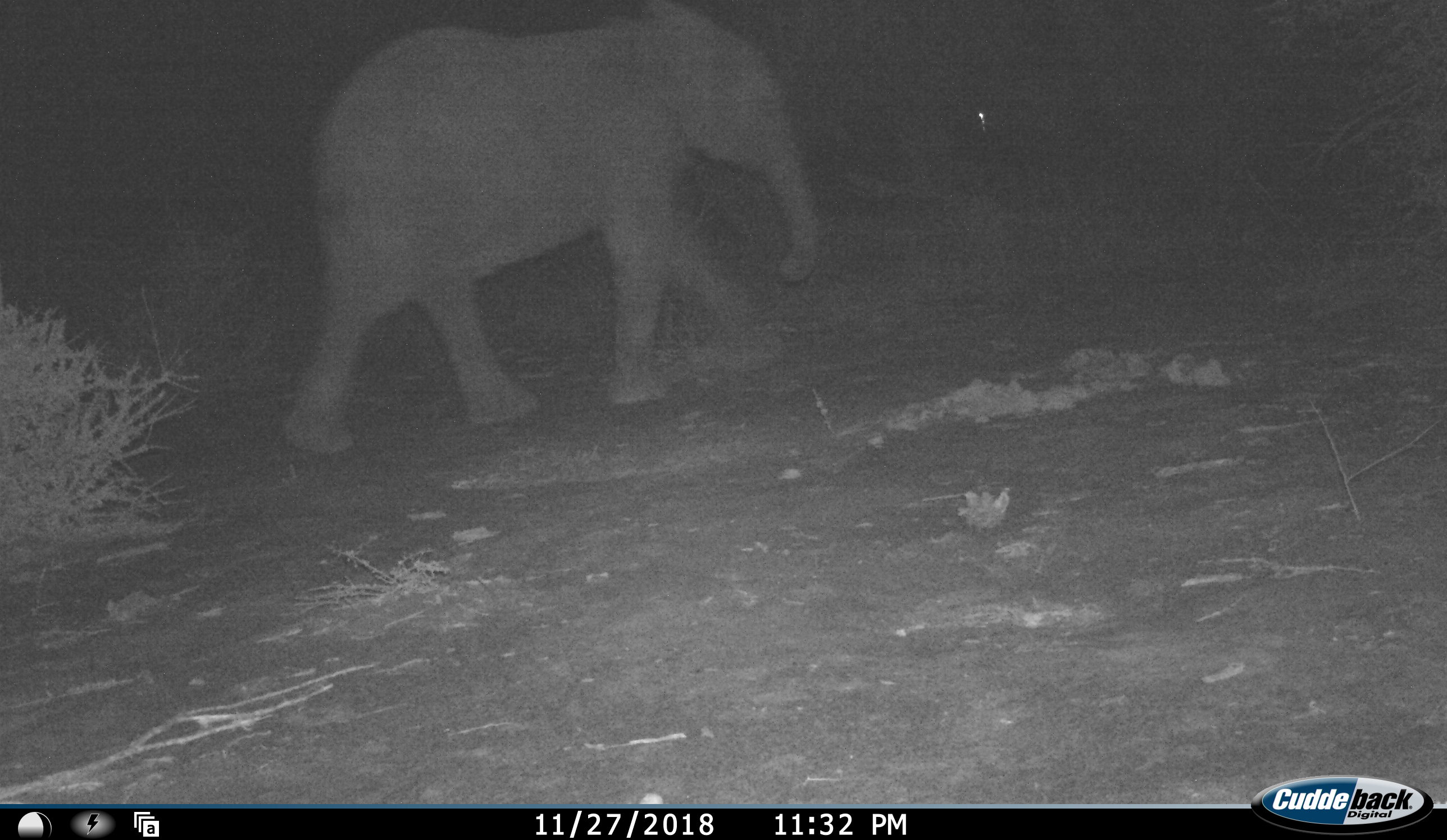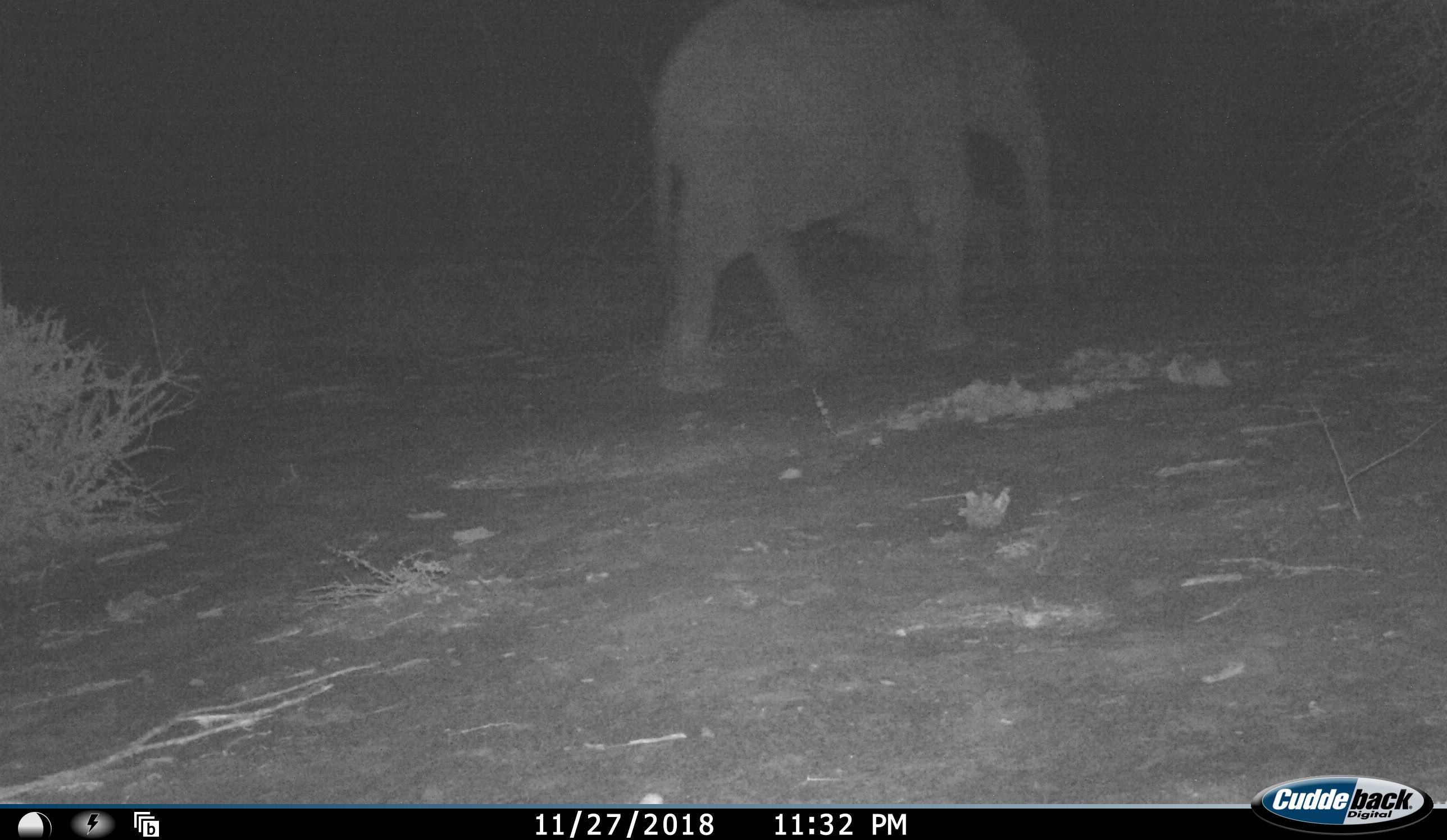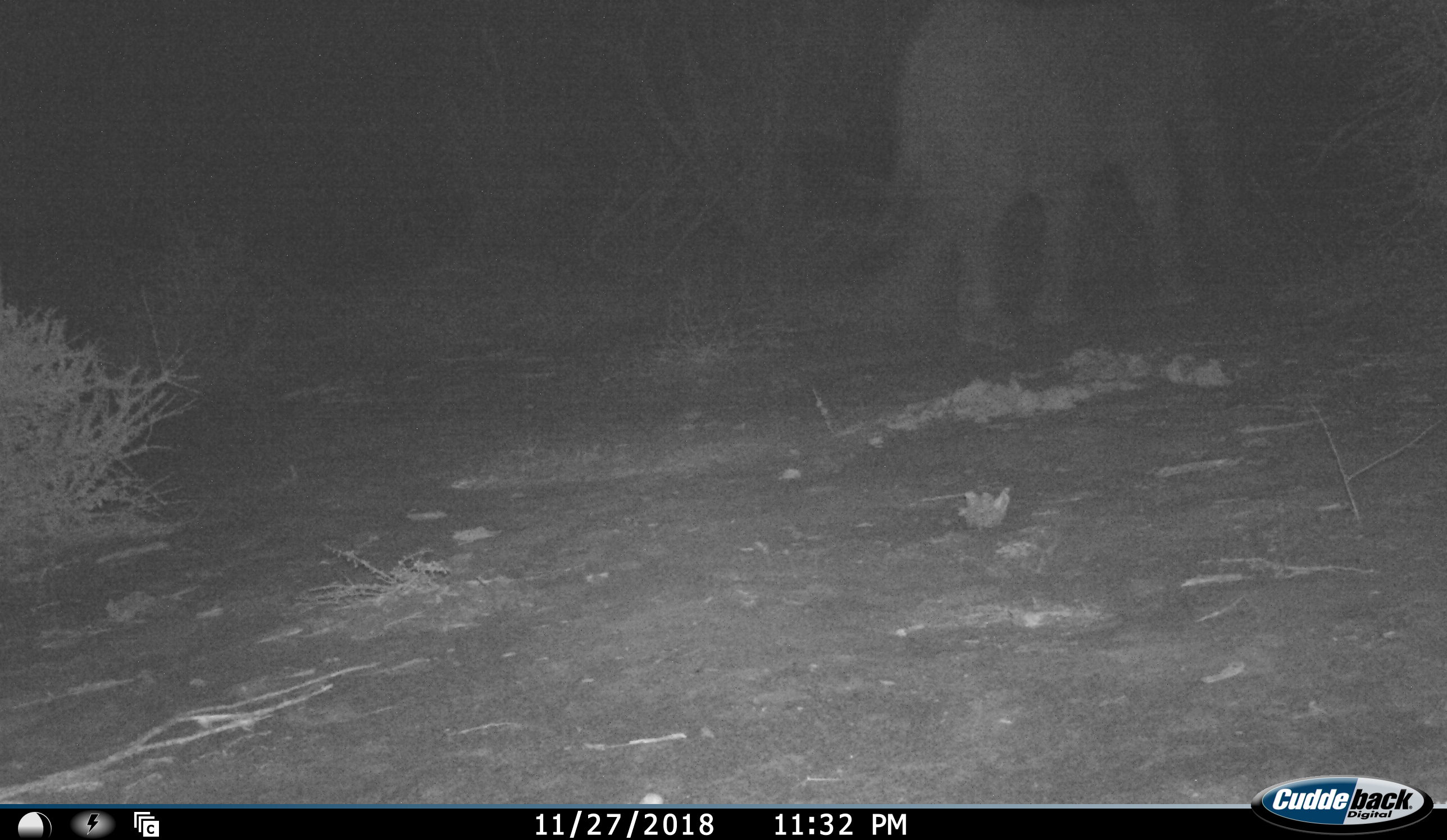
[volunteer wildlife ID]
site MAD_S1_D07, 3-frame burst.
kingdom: Animalia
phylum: Chordata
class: Mammalia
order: Proboscidea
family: Elephantidae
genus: Loxodonta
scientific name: Loxodonta africana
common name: african bush elephant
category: elephant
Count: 1.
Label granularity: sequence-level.